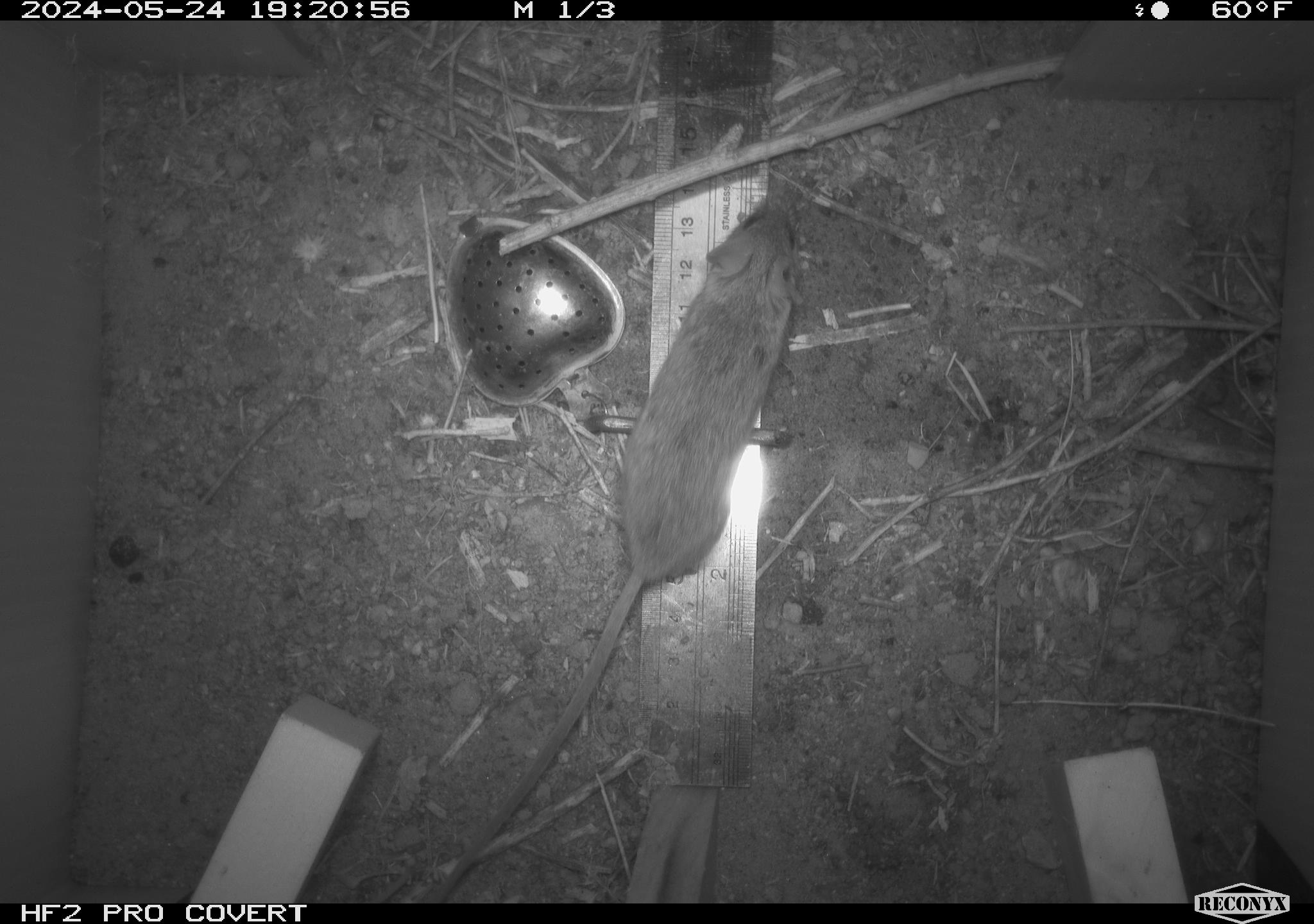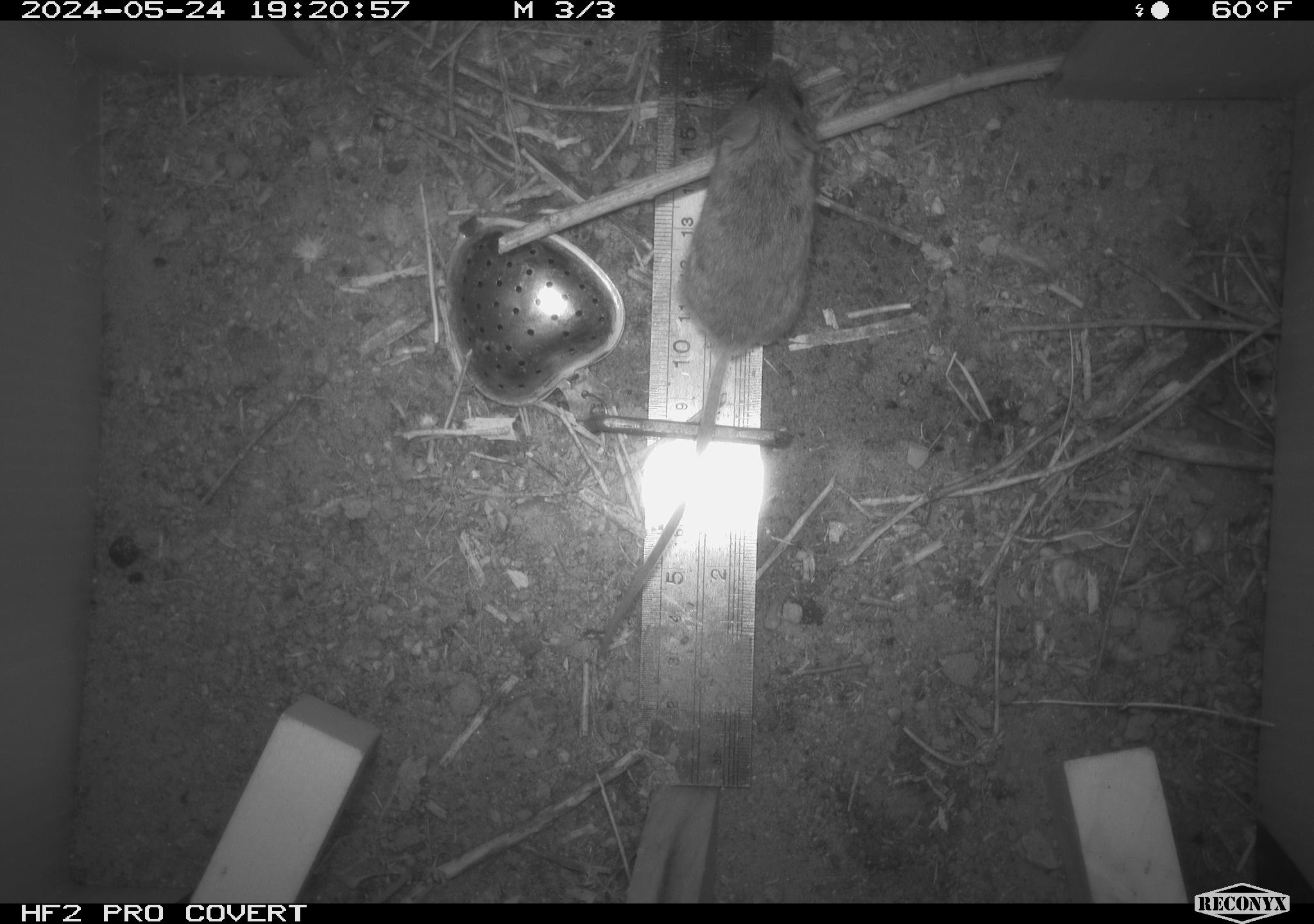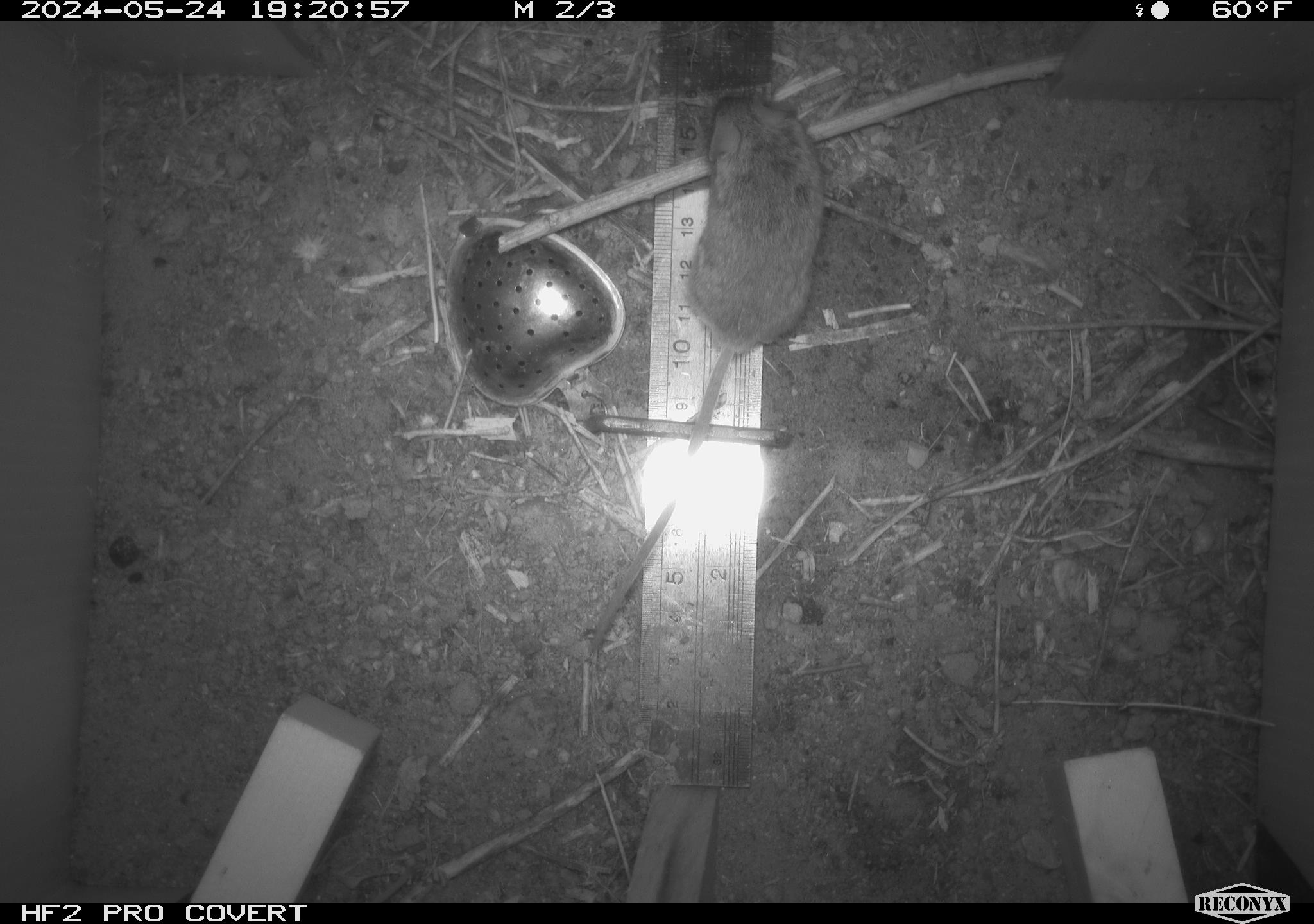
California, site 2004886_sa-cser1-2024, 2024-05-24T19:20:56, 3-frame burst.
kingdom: Animalia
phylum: Chordata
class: Mammalia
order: Rodentia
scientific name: Rodentia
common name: rodent